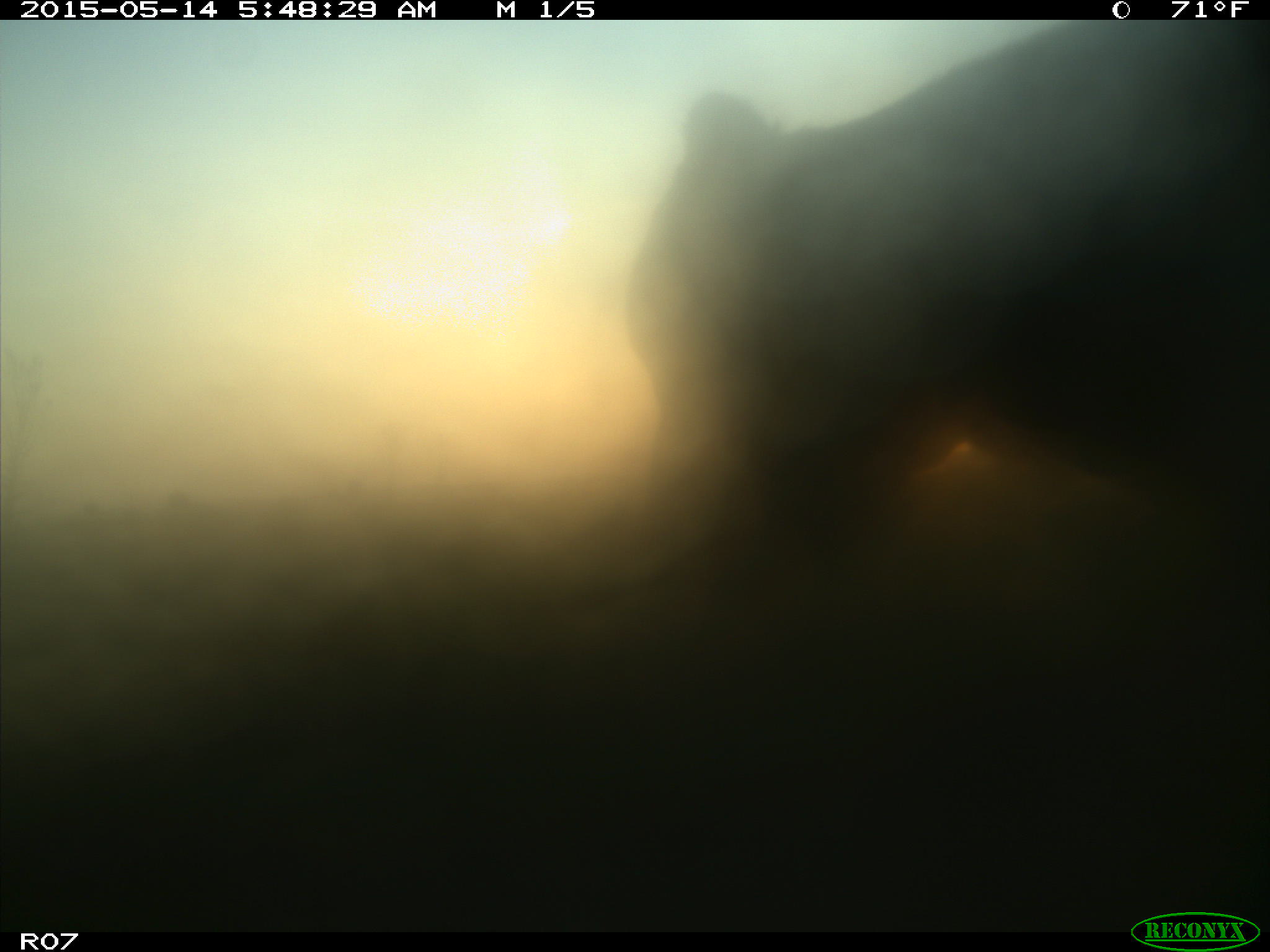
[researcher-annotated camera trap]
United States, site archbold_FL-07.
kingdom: Animalia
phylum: Chordata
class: Mammalia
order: Artiodactyla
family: Bovidae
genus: Bos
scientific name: Bos taurus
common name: domestic cow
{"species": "Bos taurus (domestic cow)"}